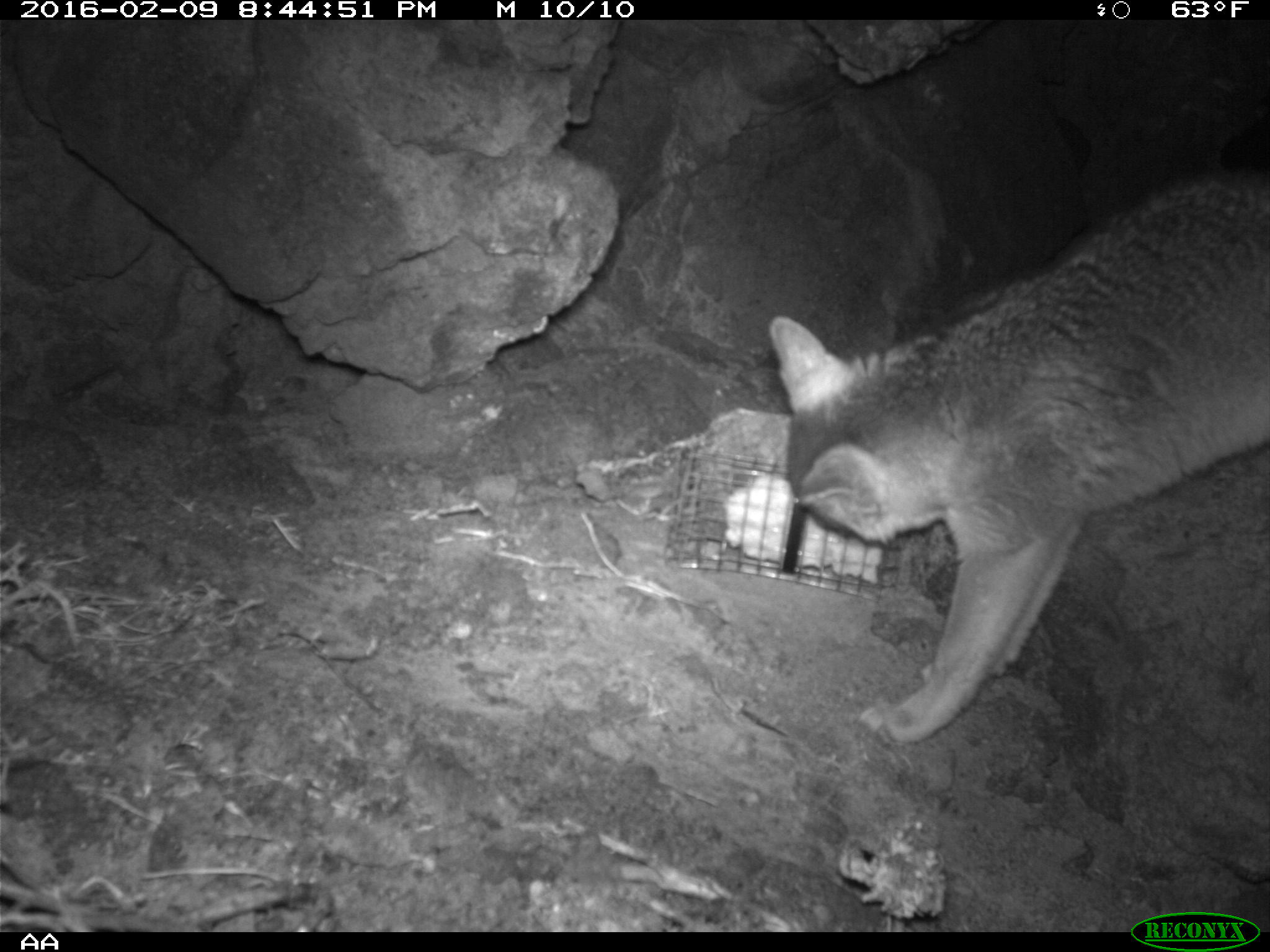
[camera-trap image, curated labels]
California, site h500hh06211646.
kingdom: Animalia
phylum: Chordata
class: Mammalia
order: Carnivora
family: Canidae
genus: Urocyon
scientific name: Urocyon littoralis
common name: island fox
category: fox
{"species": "fox (island fox) (Urocyon littoralis)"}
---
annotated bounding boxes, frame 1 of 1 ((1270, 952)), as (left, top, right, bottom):
fox: (768, 169, 1269, 743)